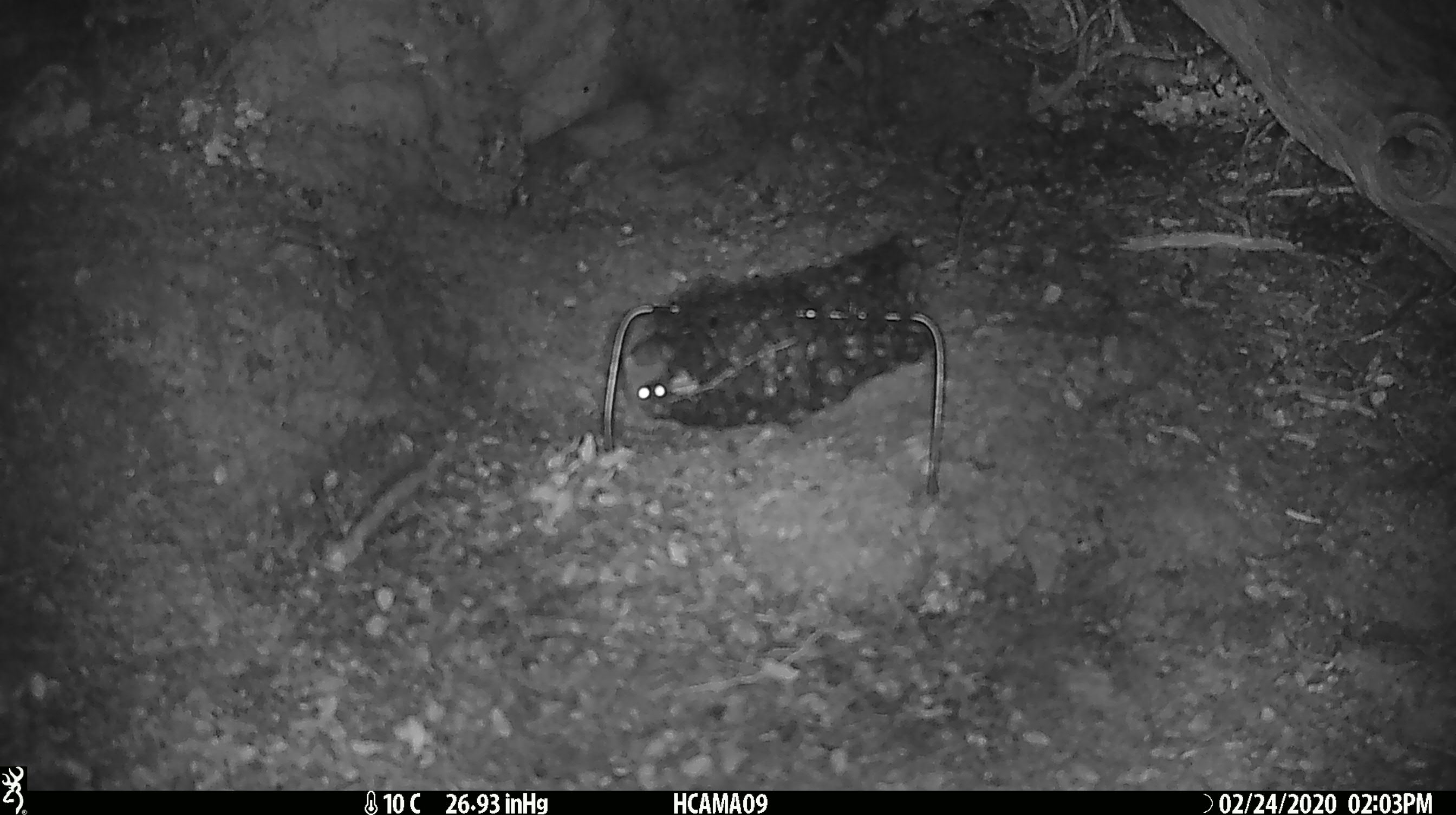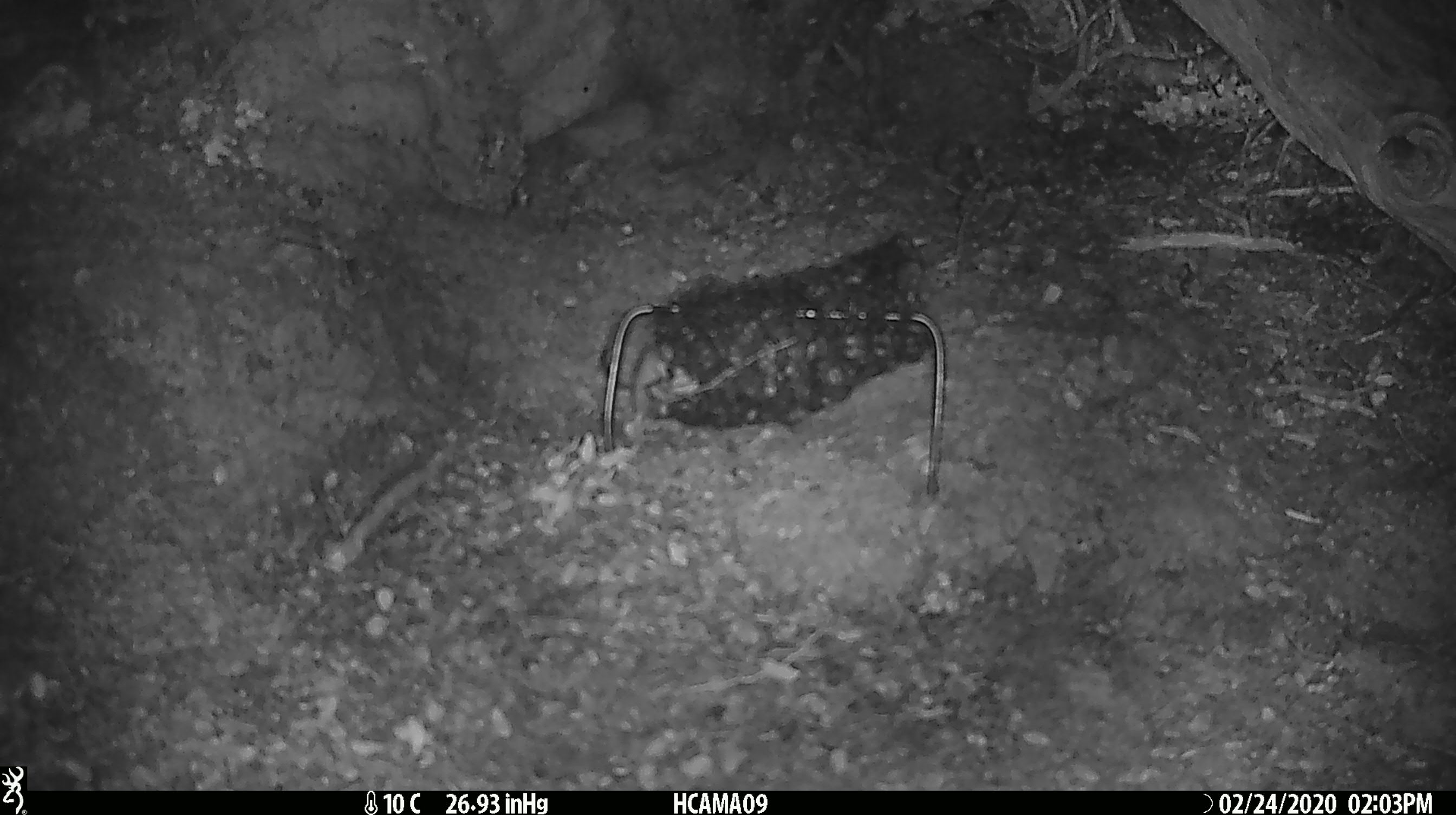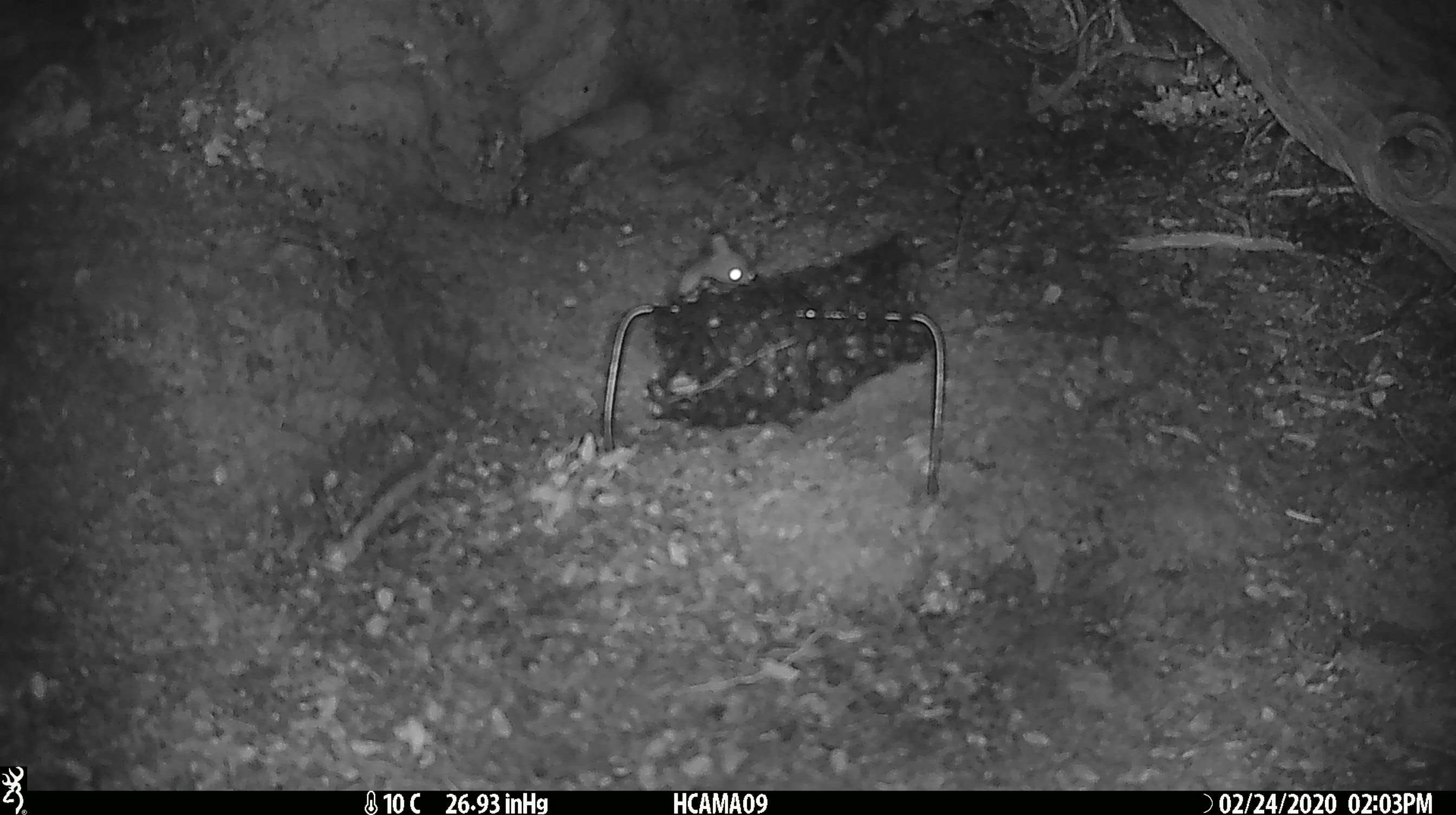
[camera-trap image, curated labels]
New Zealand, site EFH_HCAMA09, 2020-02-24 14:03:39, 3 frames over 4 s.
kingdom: Animalia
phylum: Chordata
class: Mammalia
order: Rodentia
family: Muridae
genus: Mus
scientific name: Mus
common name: mouse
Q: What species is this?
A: Mouse (Mus).